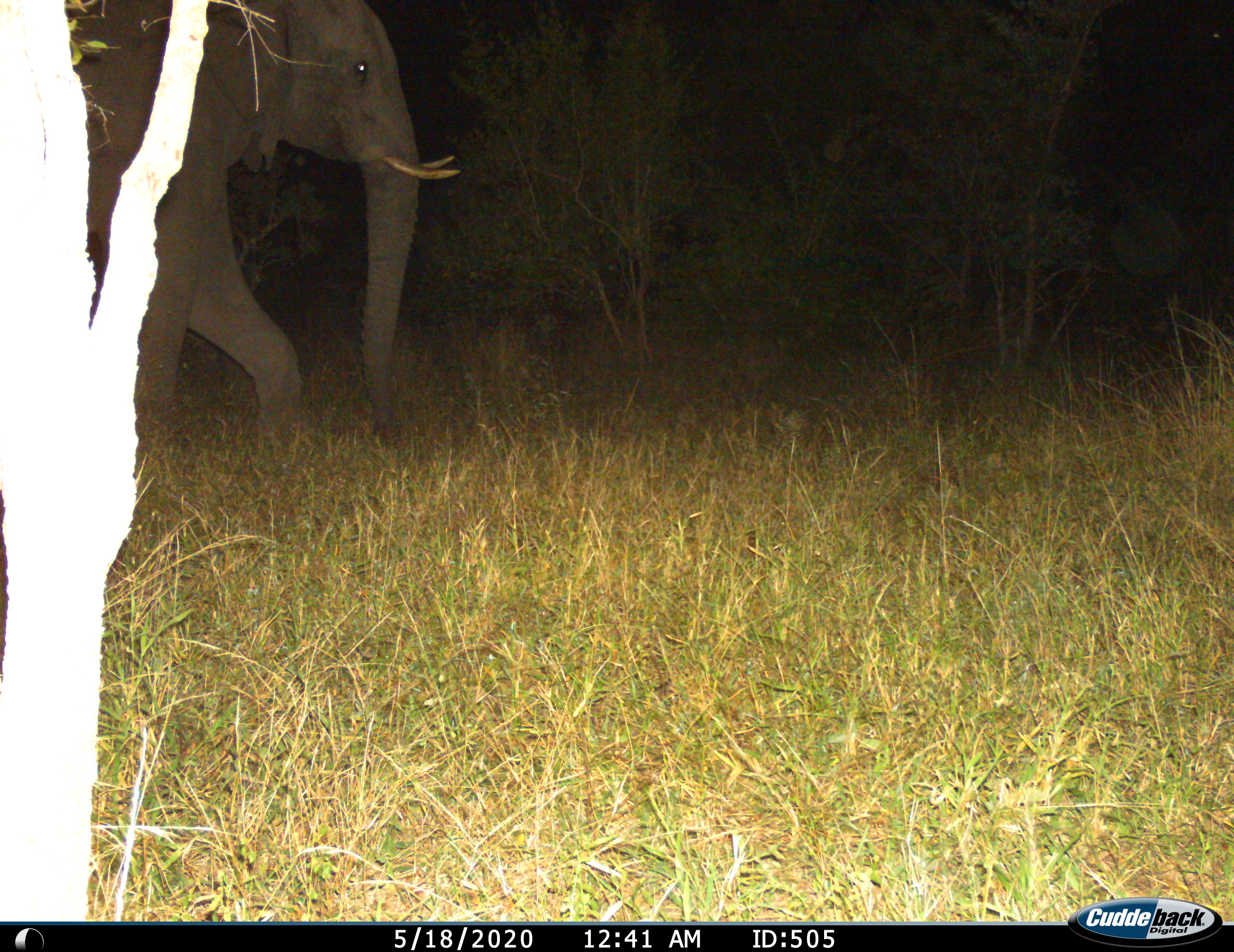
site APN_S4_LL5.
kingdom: Animalia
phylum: Chordata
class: Mammalia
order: Proboscidea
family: Elephantidae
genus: Loxodonta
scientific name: Loxodonta africana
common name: african bush elephant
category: elephant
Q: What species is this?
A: Elephant (african bush elephant) (Loxodonta africana).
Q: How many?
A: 1.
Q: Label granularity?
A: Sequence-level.